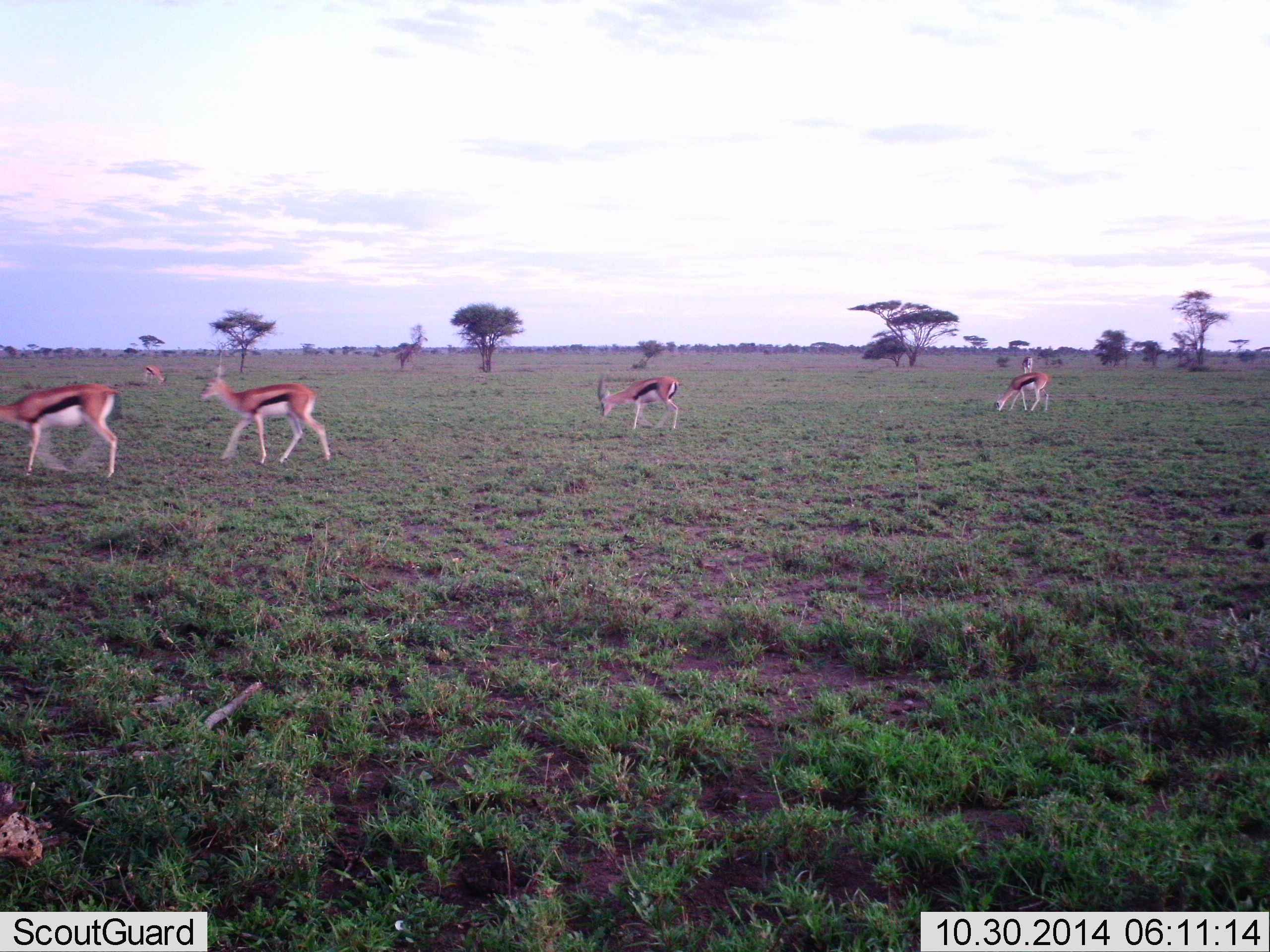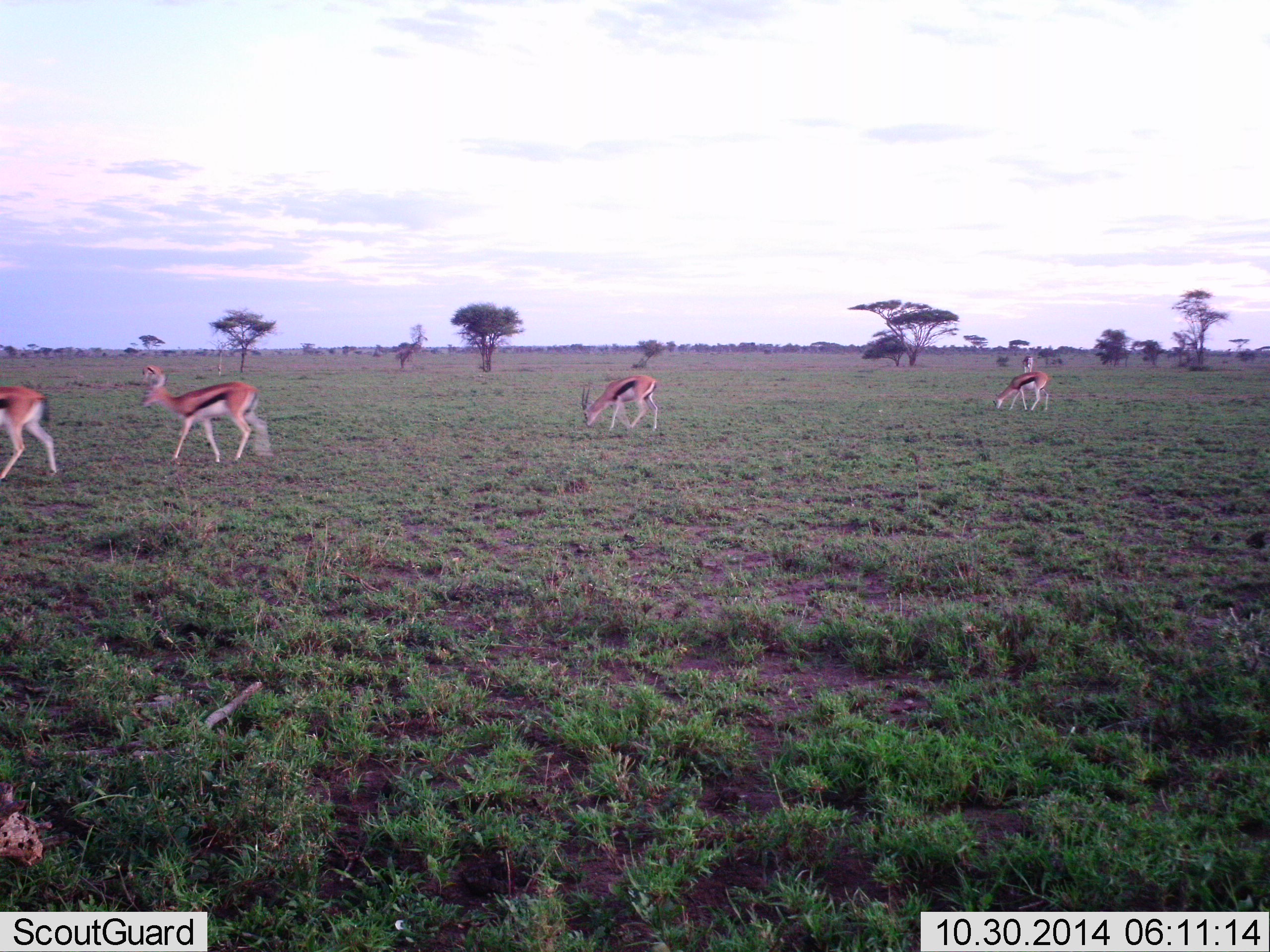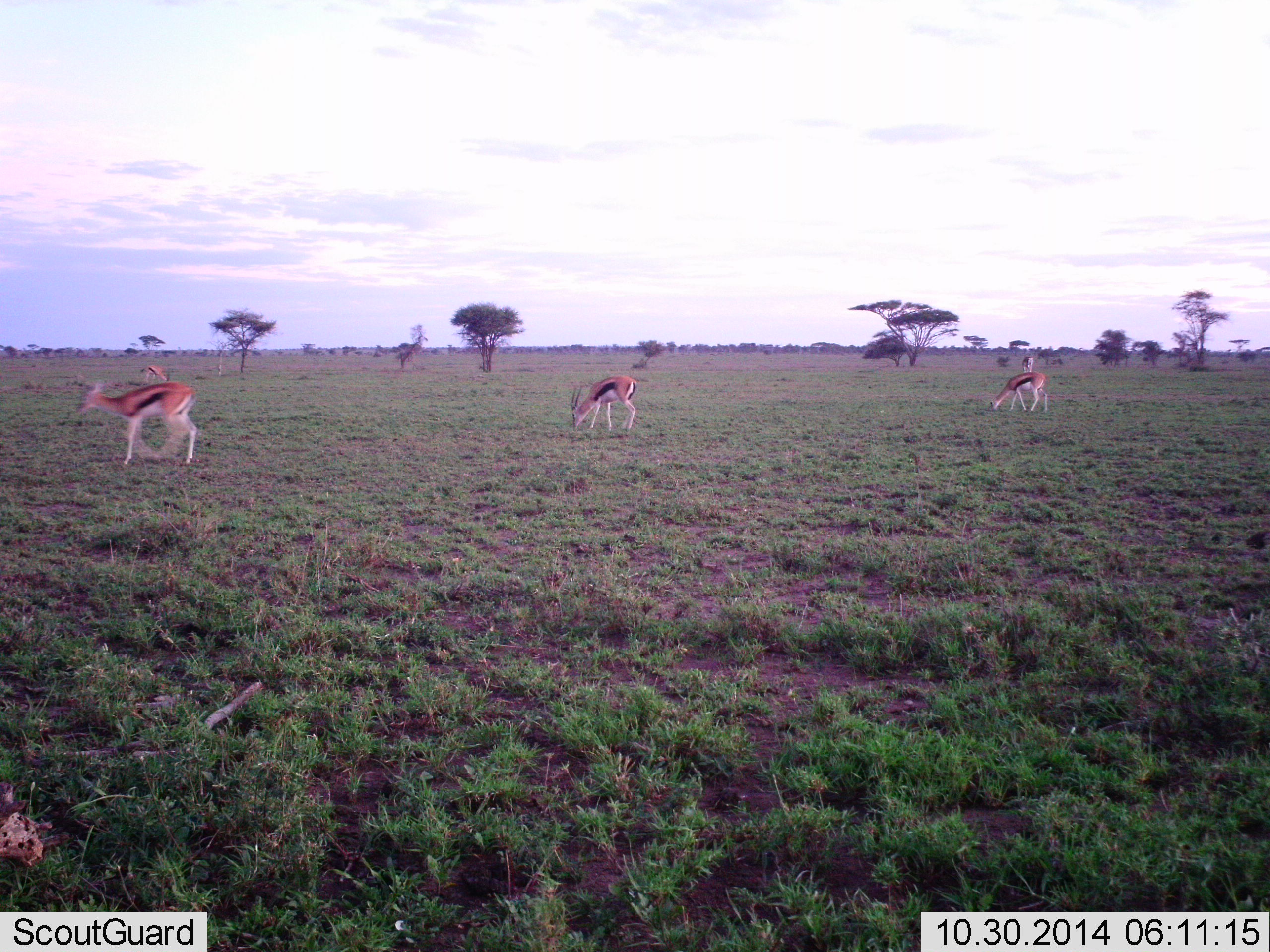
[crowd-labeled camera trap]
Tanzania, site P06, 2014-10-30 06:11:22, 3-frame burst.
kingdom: Animalia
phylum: Chordata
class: Mammalia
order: Artiodactyla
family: Bovidae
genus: Eudorcas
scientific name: Eudorcas thomsonii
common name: thomson's gazelle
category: gazellethomsons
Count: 5.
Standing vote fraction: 27%.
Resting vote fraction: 0%.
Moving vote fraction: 73%.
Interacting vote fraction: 0%.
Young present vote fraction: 0%.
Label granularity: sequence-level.